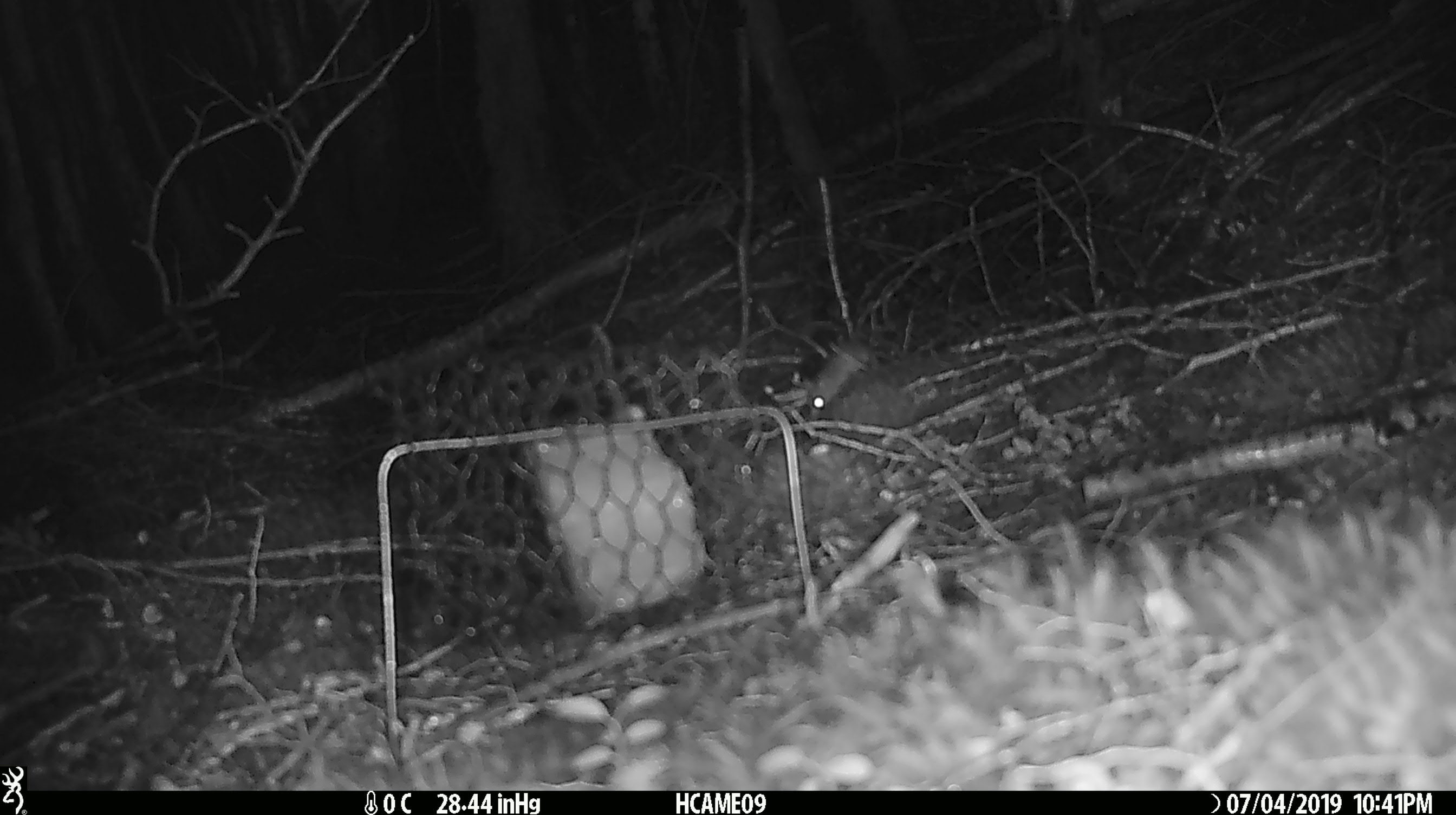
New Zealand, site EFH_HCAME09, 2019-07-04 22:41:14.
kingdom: Animalia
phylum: Chordata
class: Mammalia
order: Rodentia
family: Muridae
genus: Mus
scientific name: Mus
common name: mouse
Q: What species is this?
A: Mouse (Mus).